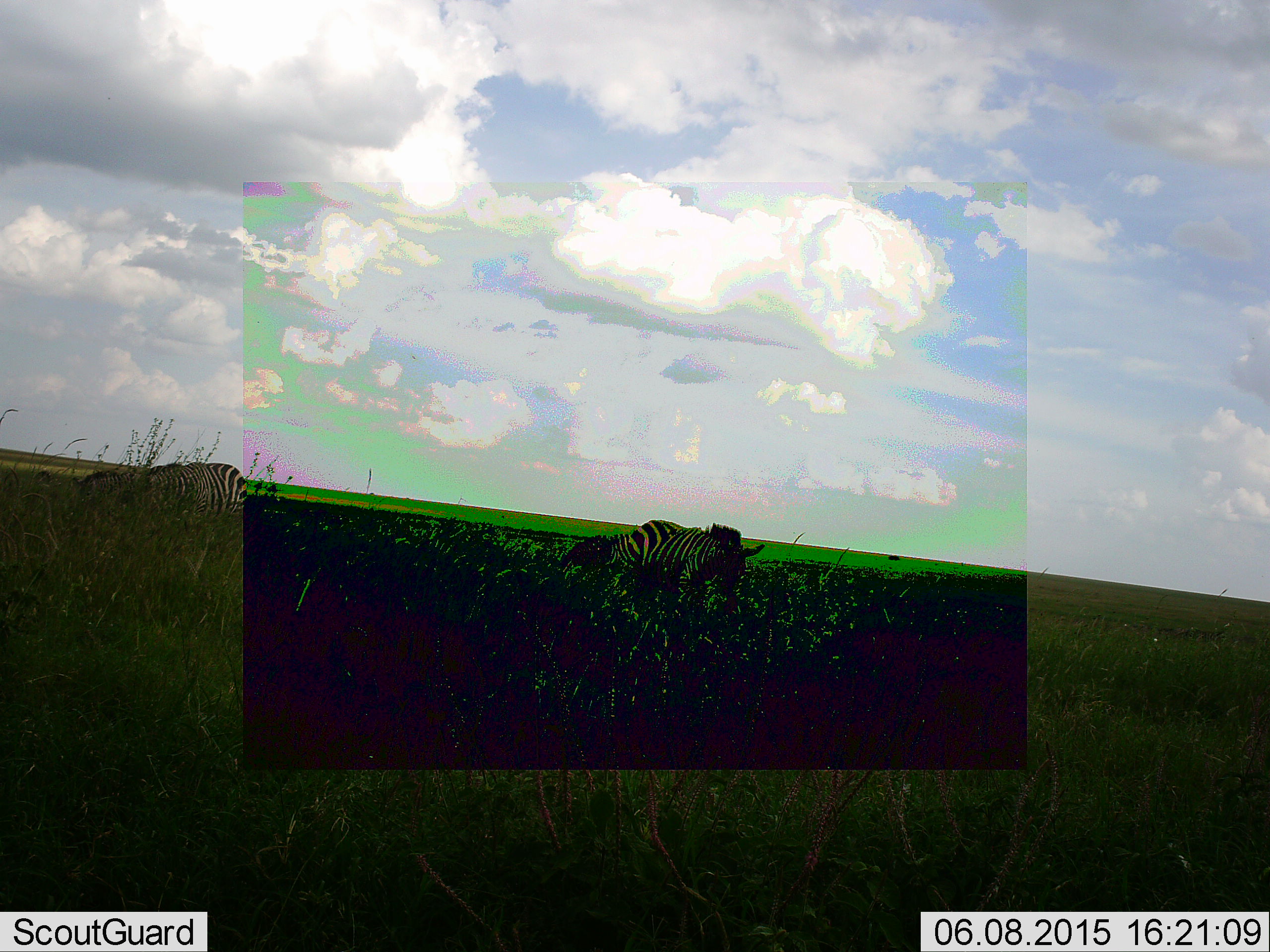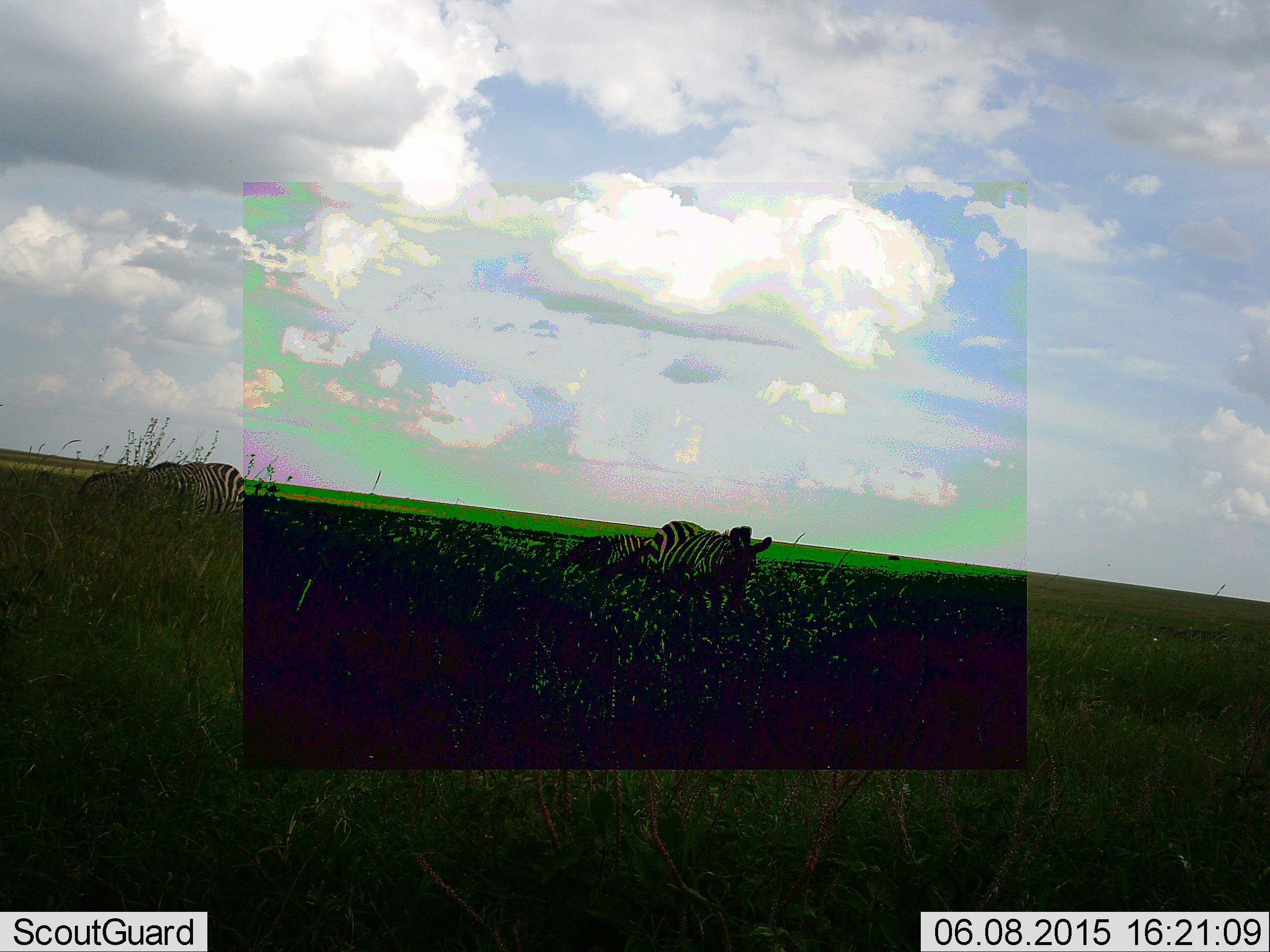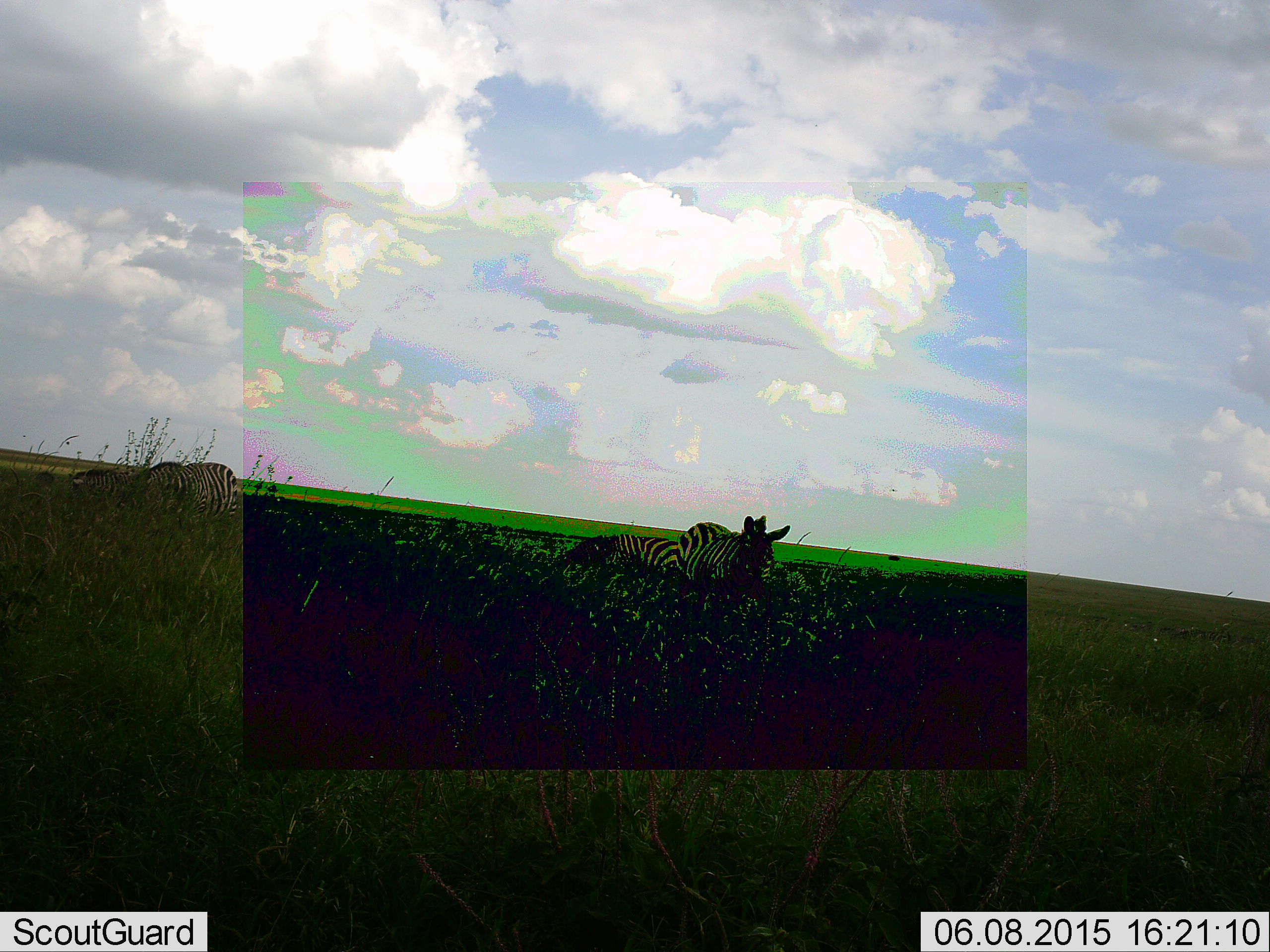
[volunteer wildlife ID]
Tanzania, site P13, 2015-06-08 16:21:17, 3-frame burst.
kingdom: Animalia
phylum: Chordata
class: Mammalia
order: Perissodactyla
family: Equidae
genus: Equus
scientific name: Equus quagga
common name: plains zebra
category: zebra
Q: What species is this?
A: Zebra (plains zebra) (Equus quagga).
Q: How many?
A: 3.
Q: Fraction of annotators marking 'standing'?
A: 40%.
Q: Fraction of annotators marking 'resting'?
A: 0%.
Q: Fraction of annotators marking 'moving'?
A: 30%.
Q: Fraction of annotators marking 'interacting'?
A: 0%.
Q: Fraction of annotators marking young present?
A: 0%.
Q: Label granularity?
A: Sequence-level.